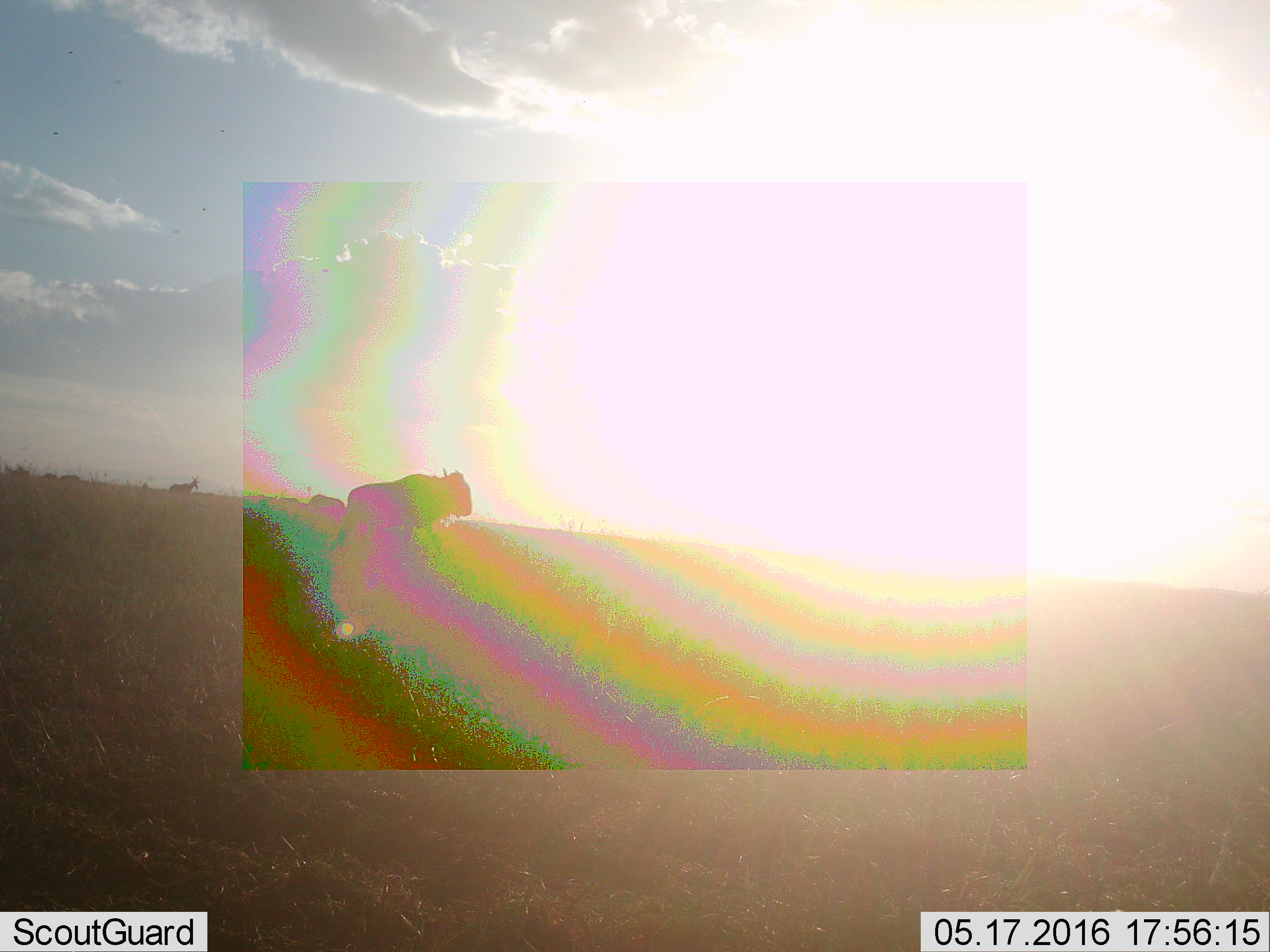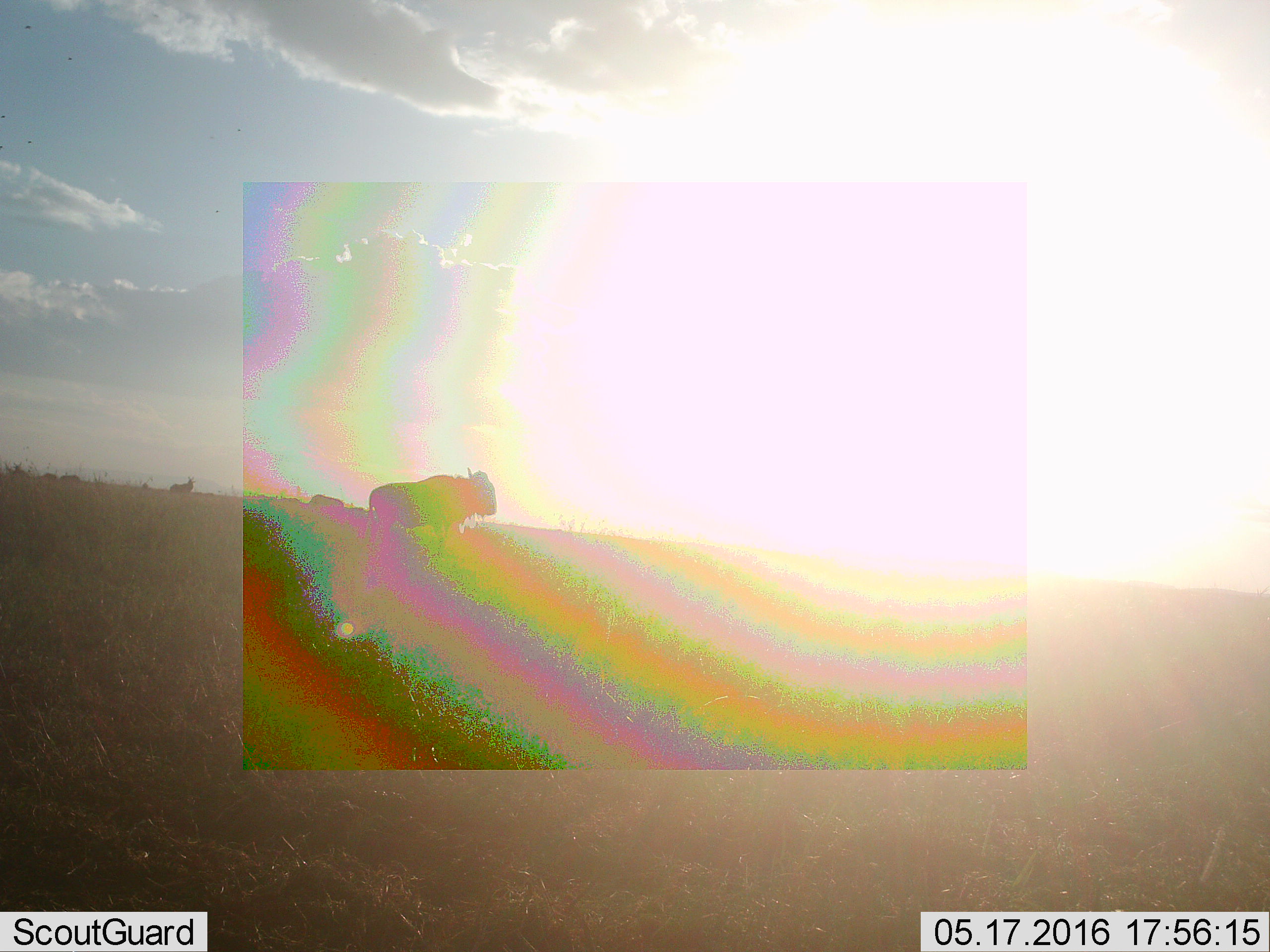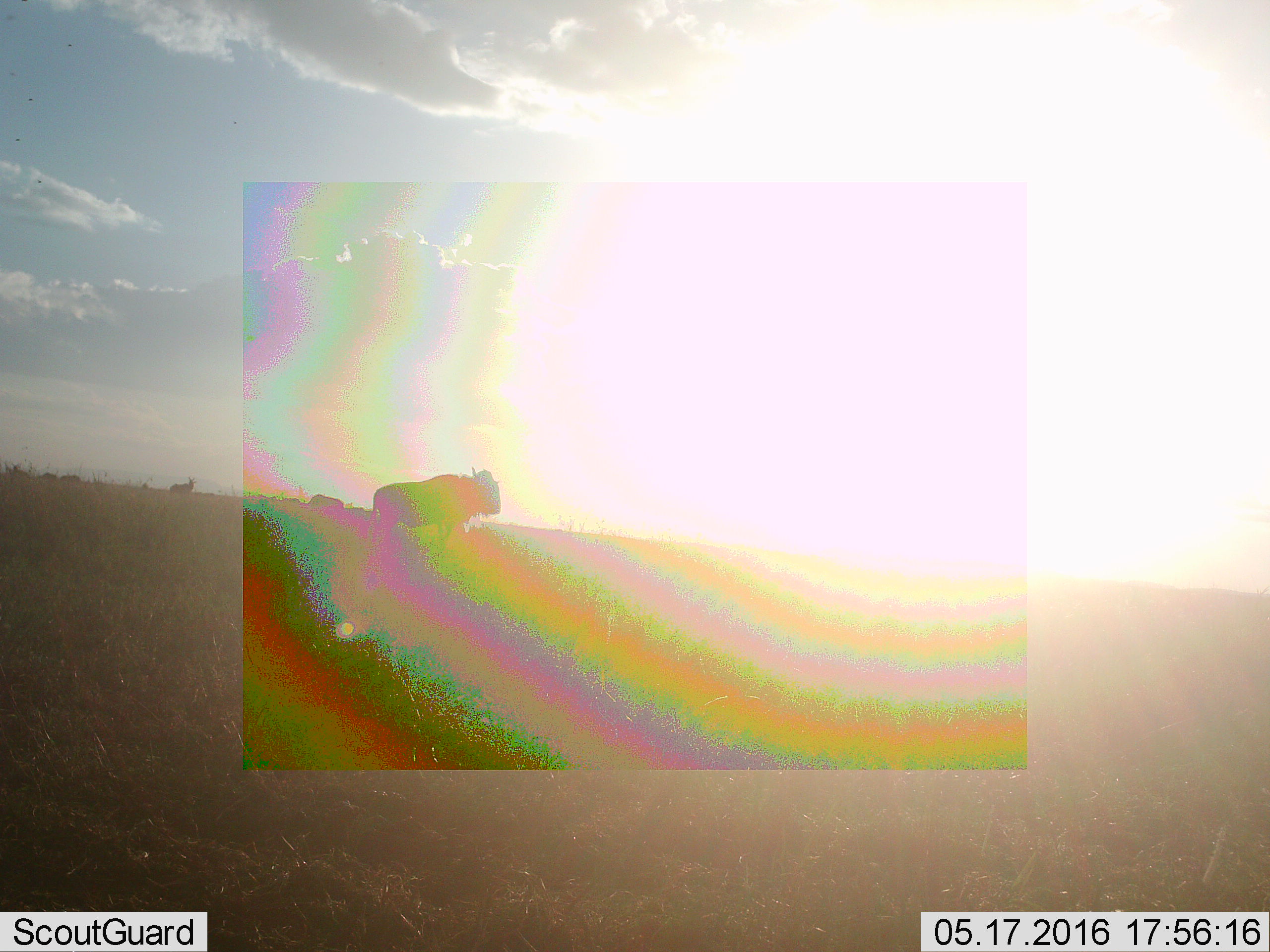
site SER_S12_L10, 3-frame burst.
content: unidentified animal